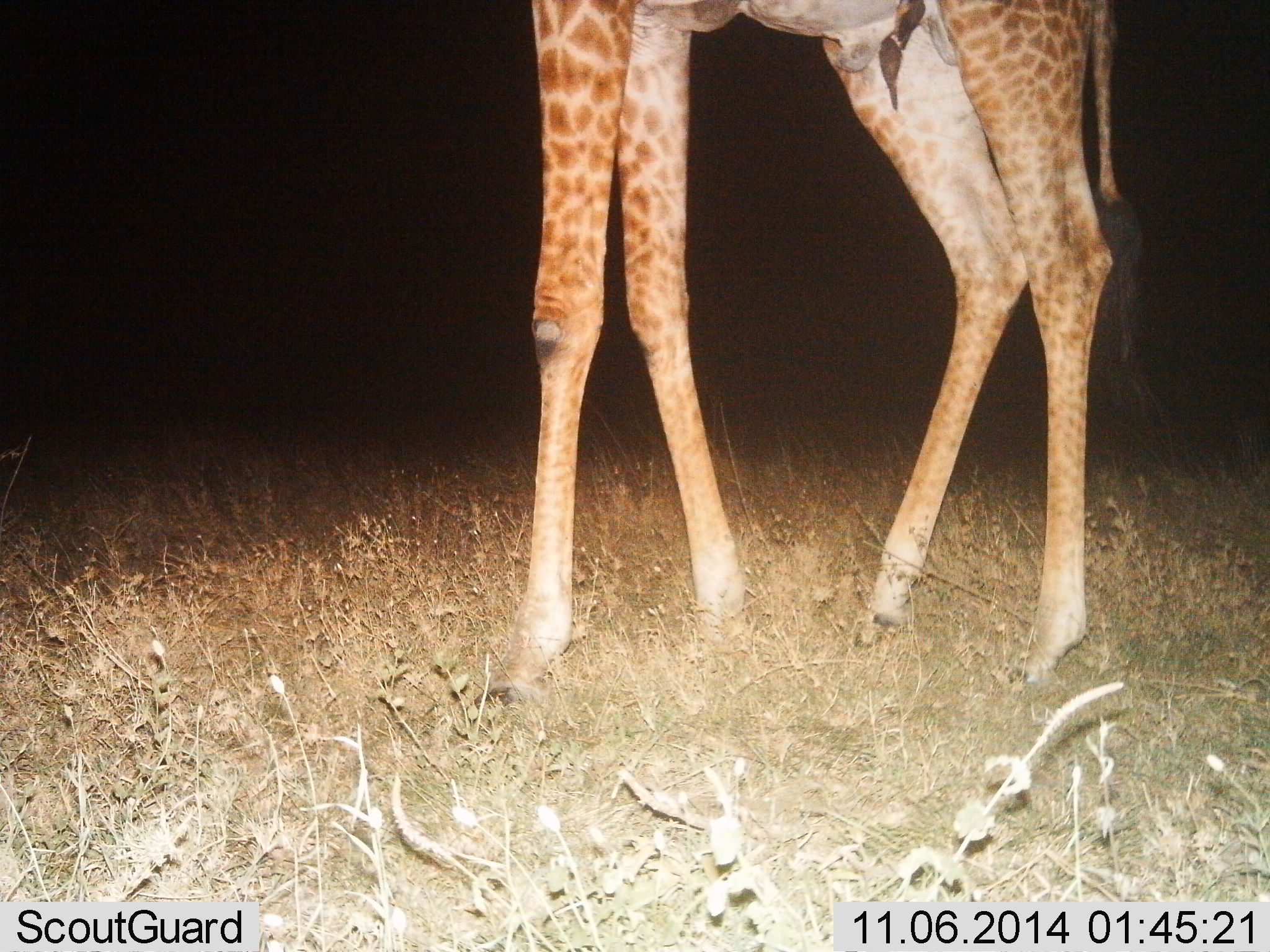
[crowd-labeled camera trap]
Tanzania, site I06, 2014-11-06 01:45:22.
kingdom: Animalia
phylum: Chordata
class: Mammalia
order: Artiodactyla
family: Giraffidae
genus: Giraffa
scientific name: Giraffa camelopardalis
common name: giraffe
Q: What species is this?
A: Giraffe (Giraffa camelopardalis).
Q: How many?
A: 1.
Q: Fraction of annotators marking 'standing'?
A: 90%.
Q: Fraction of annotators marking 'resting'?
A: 0%.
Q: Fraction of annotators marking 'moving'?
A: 10%.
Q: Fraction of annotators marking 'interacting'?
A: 0%.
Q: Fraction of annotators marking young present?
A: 0%.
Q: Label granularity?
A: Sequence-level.